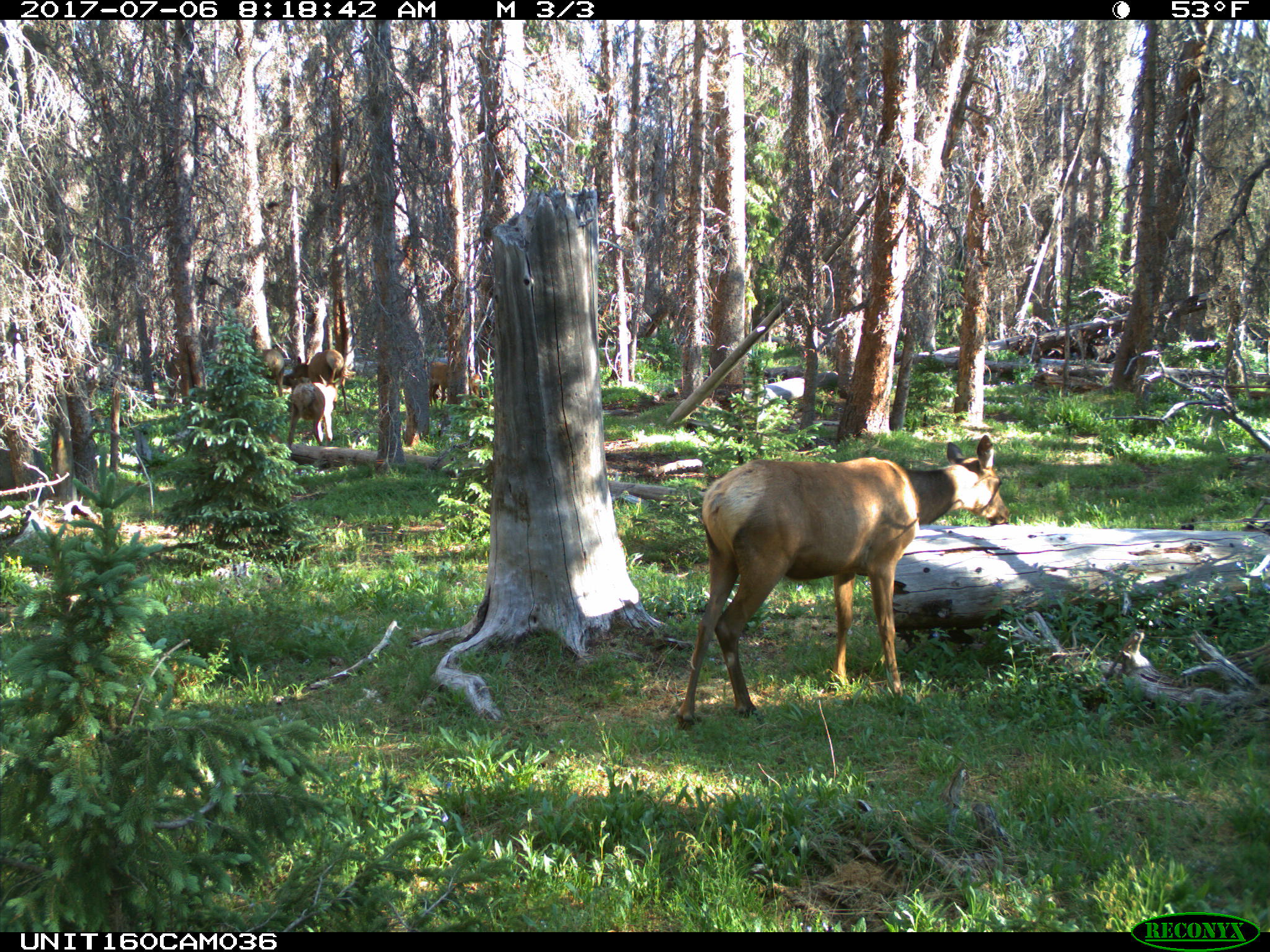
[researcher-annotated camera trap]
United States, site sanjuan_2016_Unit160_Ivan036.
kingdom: Animalia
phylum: Chordata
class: Mammalia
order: Artiodactyla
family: Cervidae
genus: Cervus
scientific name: Cervus elaphus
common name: red deer